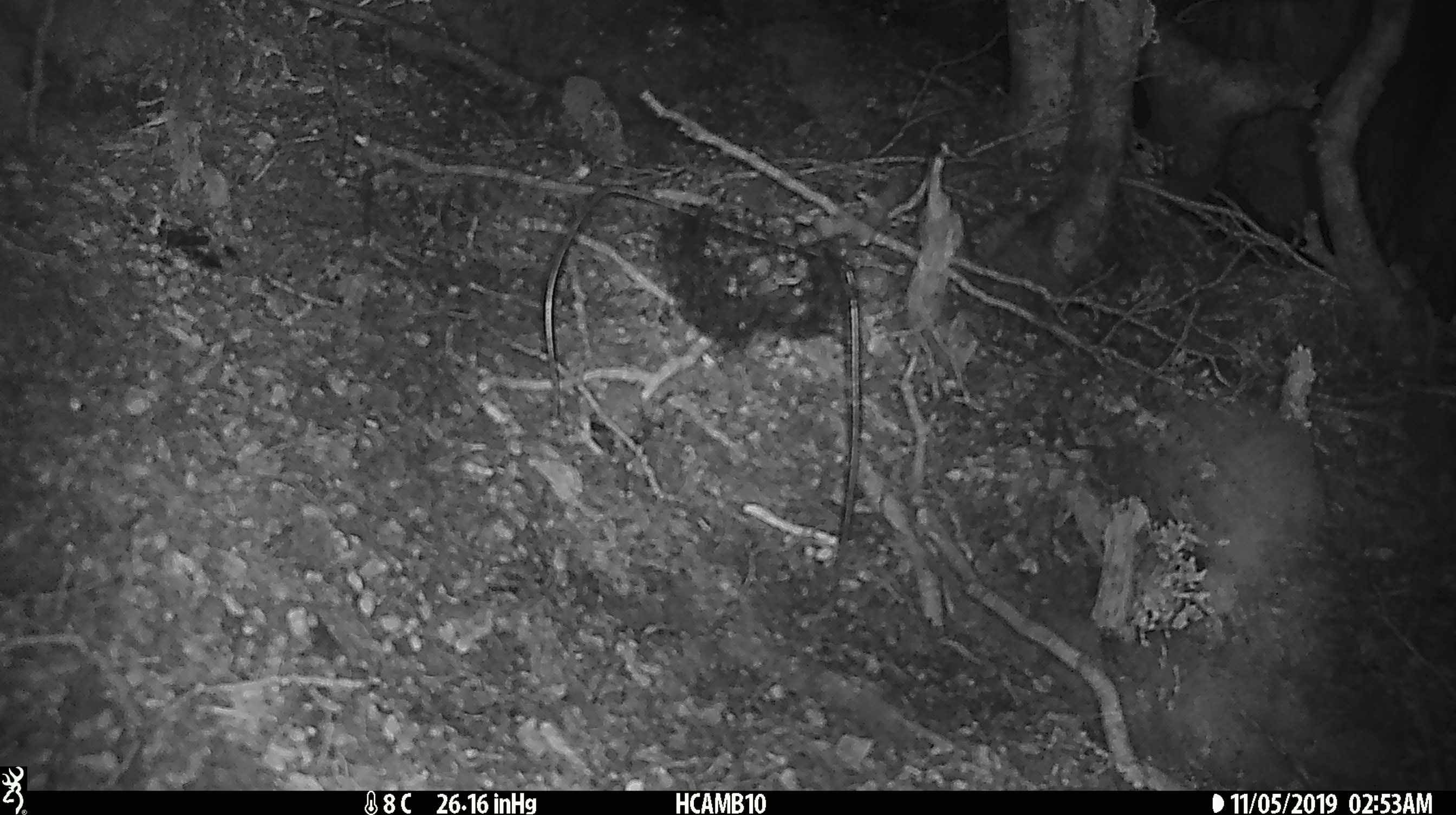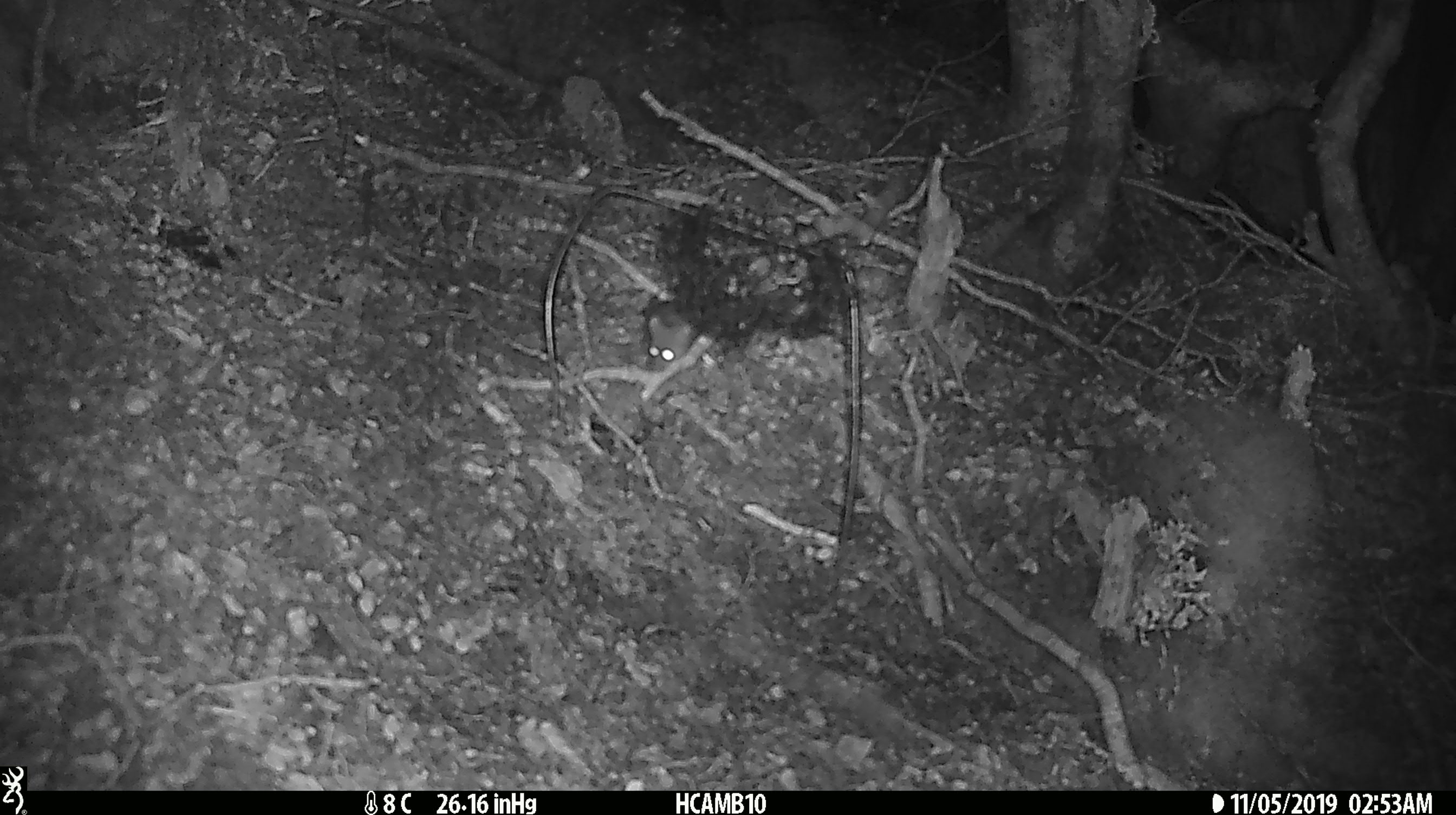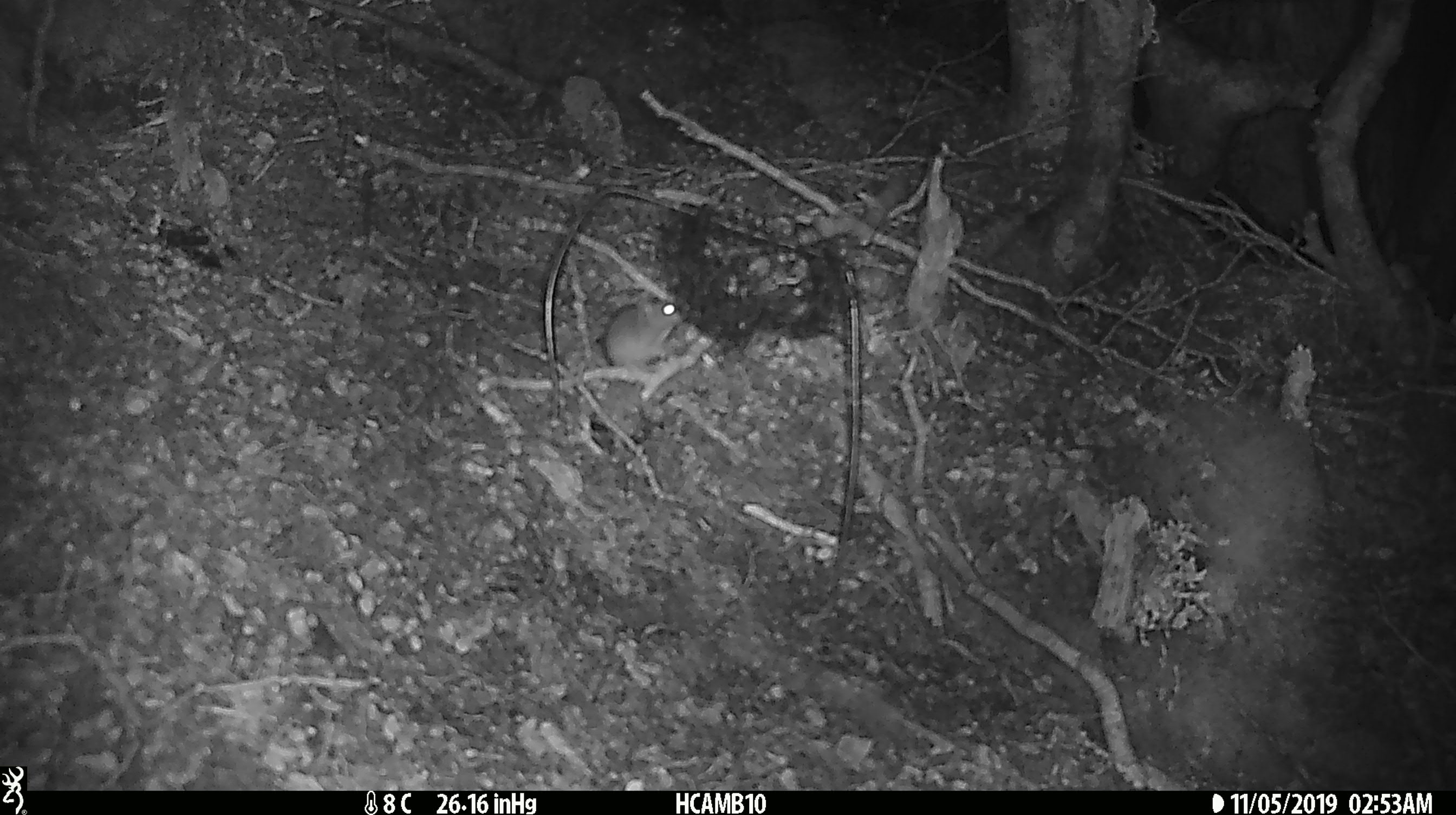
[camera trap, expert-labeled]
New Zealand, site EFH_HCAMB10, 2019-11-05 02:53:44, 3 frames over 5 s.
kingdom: Animalia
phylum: Chordata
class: Mammalia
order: Rodentia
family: Muridae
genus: Mus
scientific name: Mus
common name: mouse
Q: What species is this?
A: Mouse (Mus).